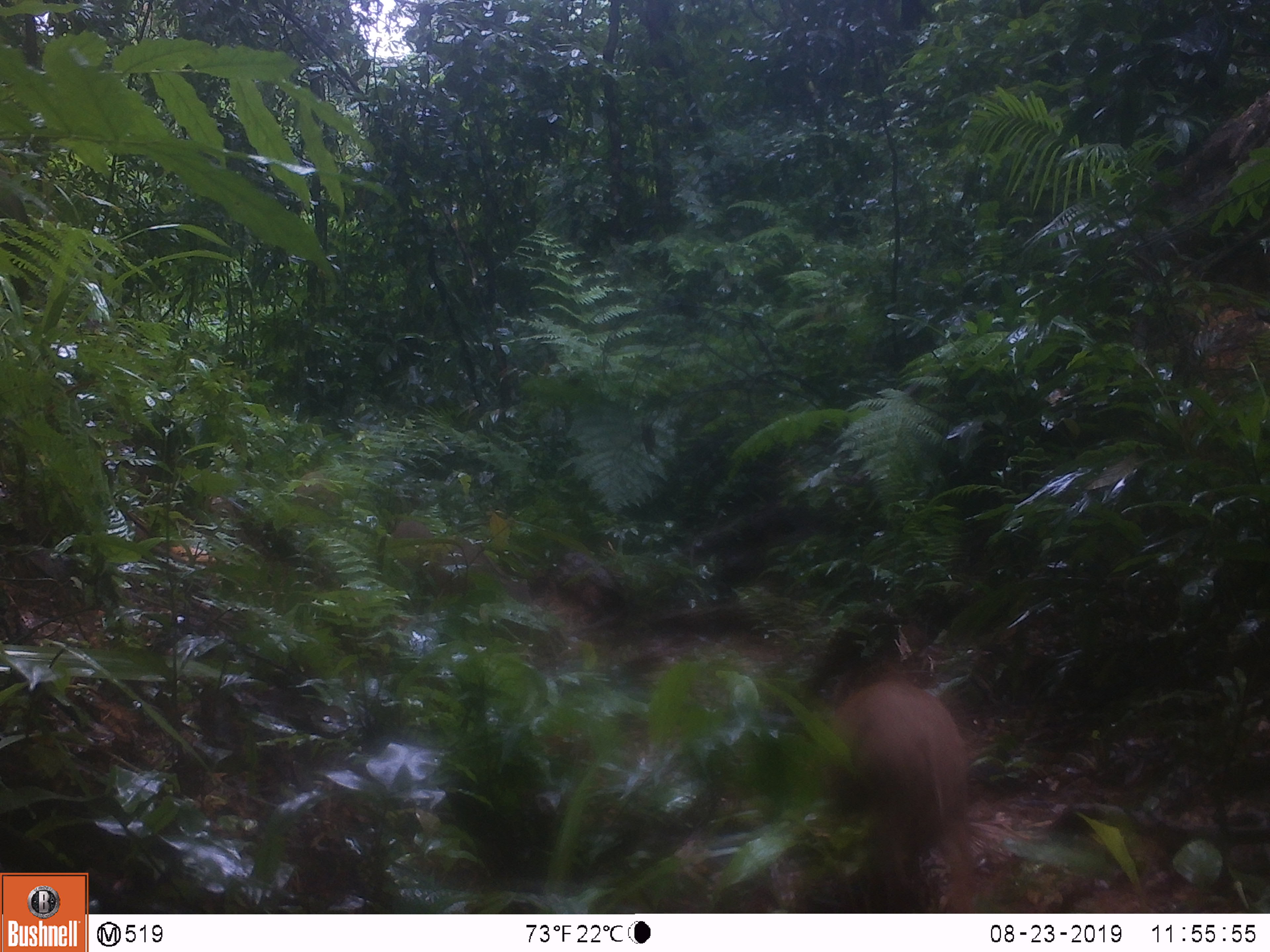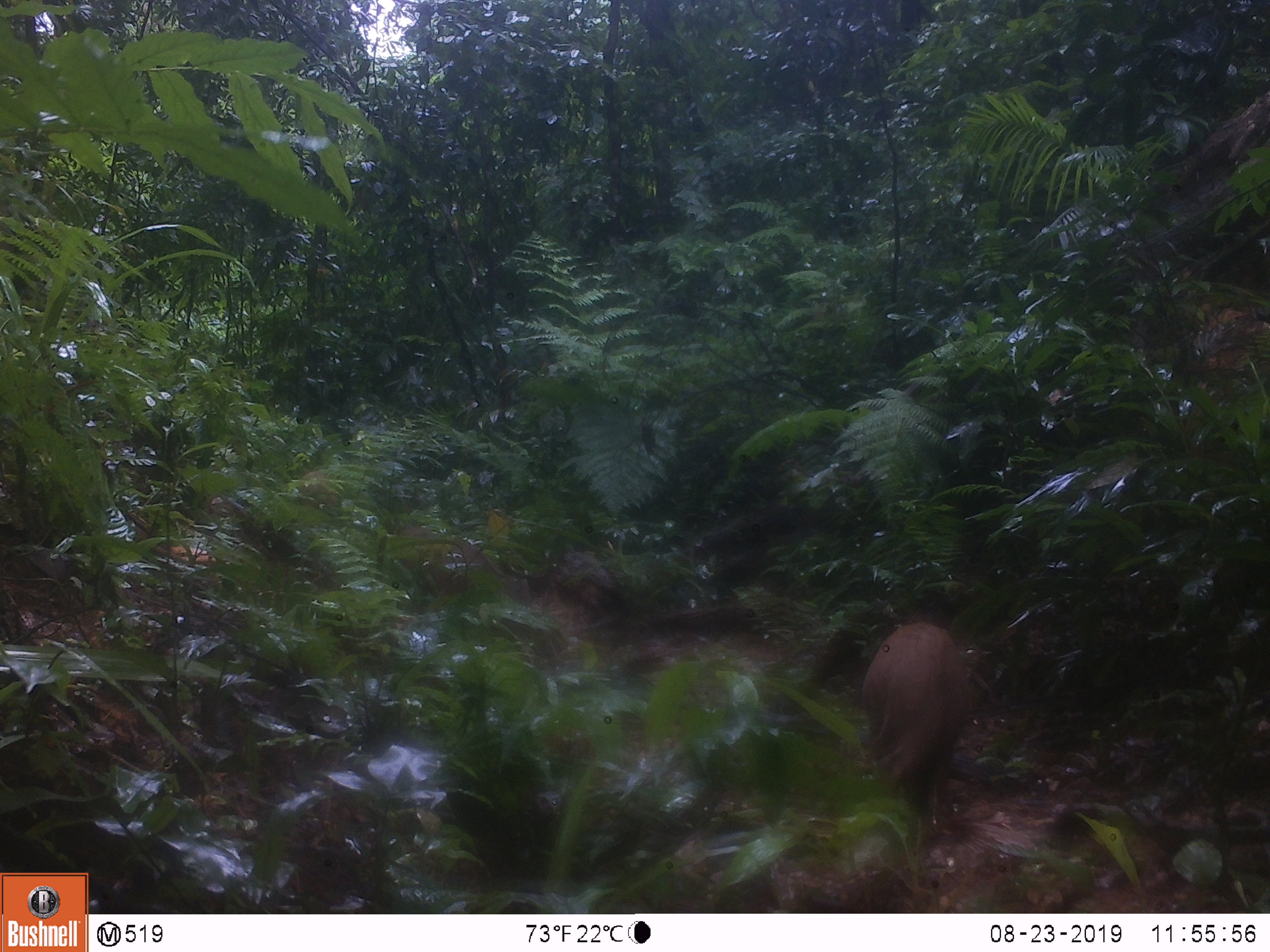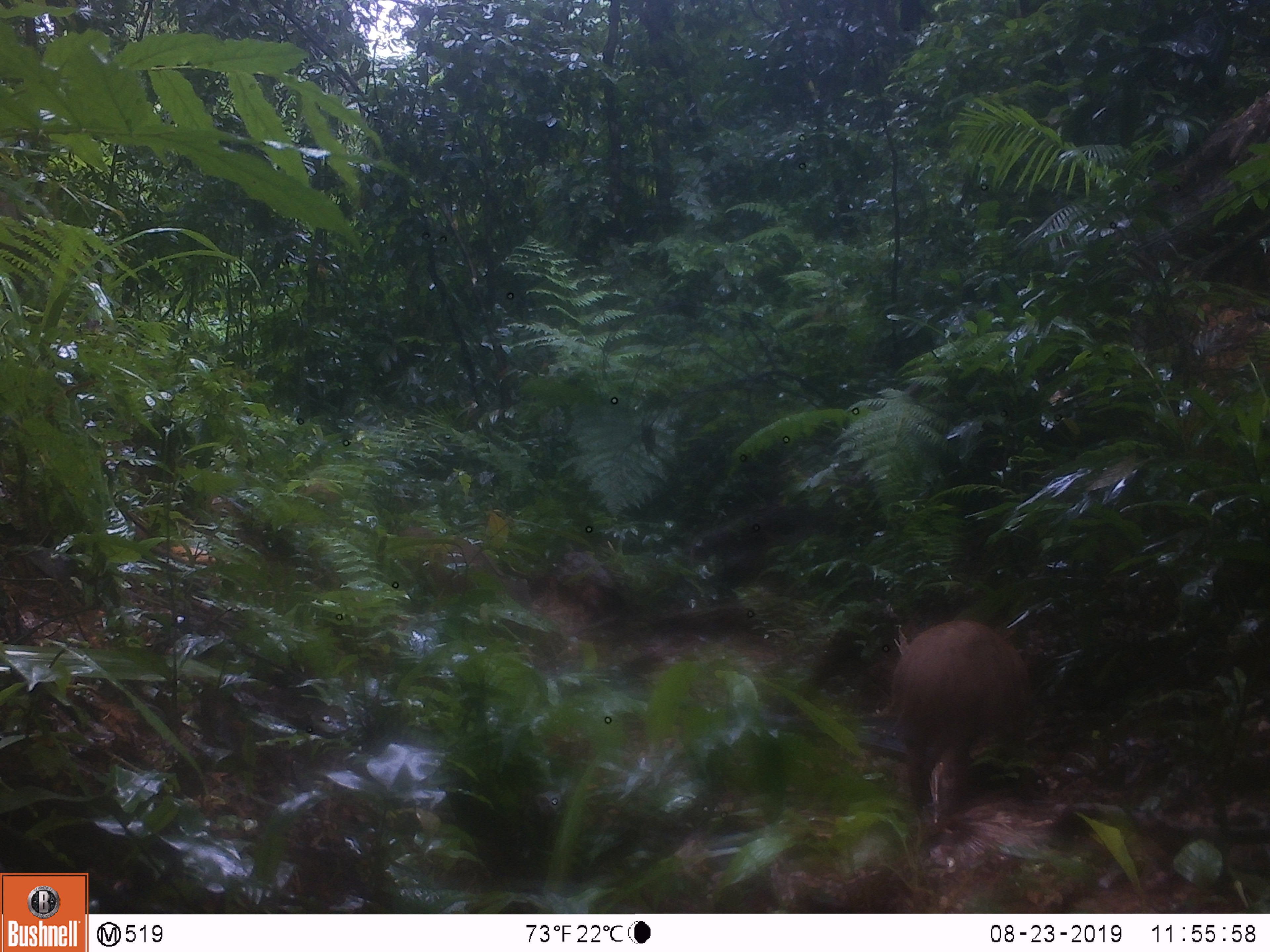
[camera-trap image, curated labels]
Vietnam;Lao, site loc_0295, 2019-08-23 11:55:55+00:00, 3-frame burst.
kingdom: Animalia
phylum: Chordata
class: Mammalia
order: Artiodactyla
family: Suidae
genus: Sus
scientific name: Sus scrofa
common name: eurasian wild pig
Eurasian wild pig (Sus scrofa). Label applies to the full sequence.